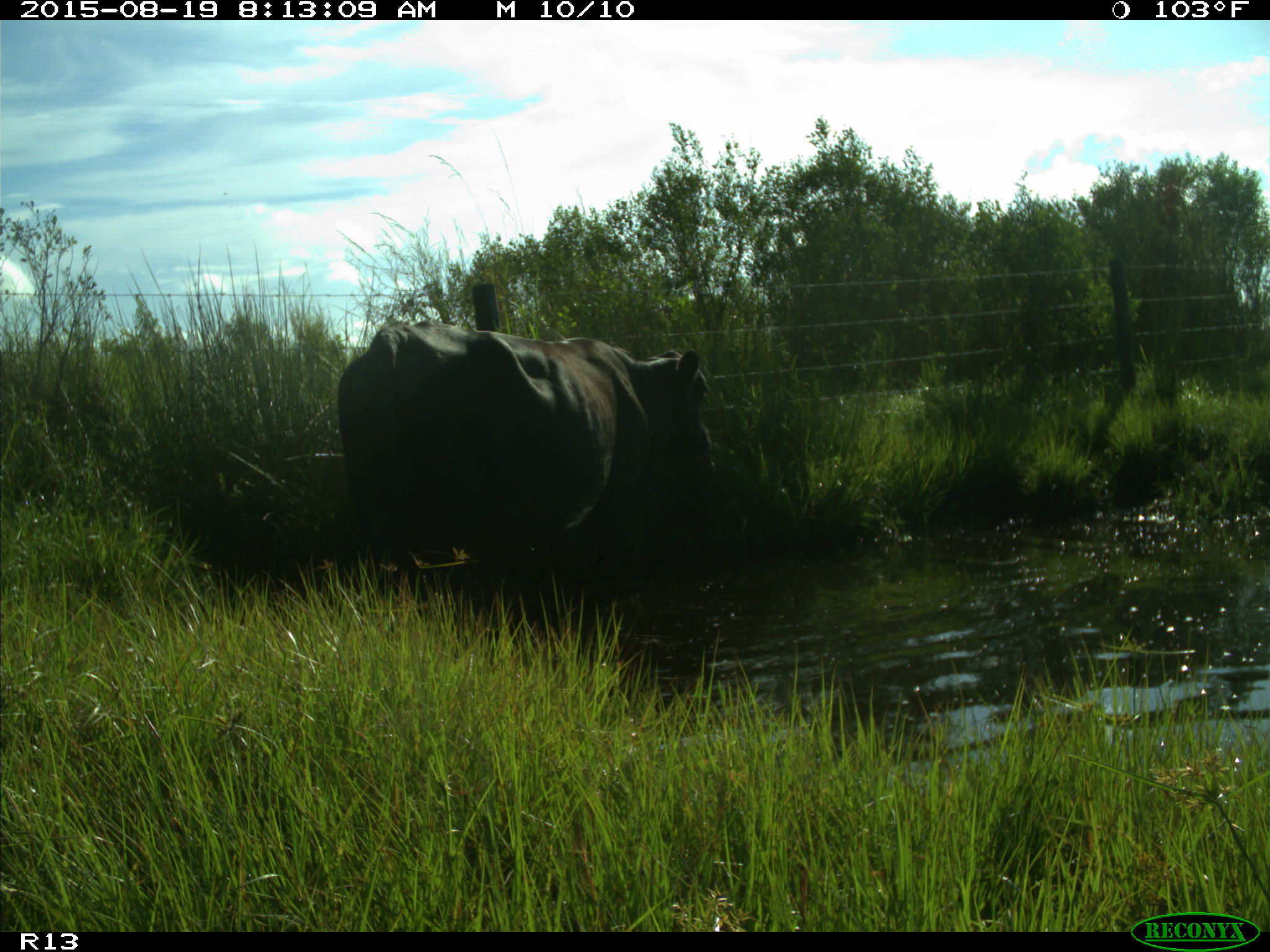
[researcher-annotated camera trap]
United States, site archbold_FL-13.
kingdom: Animalia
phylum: Chordata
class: Mammalia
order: Artiodactyla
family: Bovidae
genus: Bos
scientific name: Bos taurus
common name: domestic cow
Bos taurus (domestic cow).